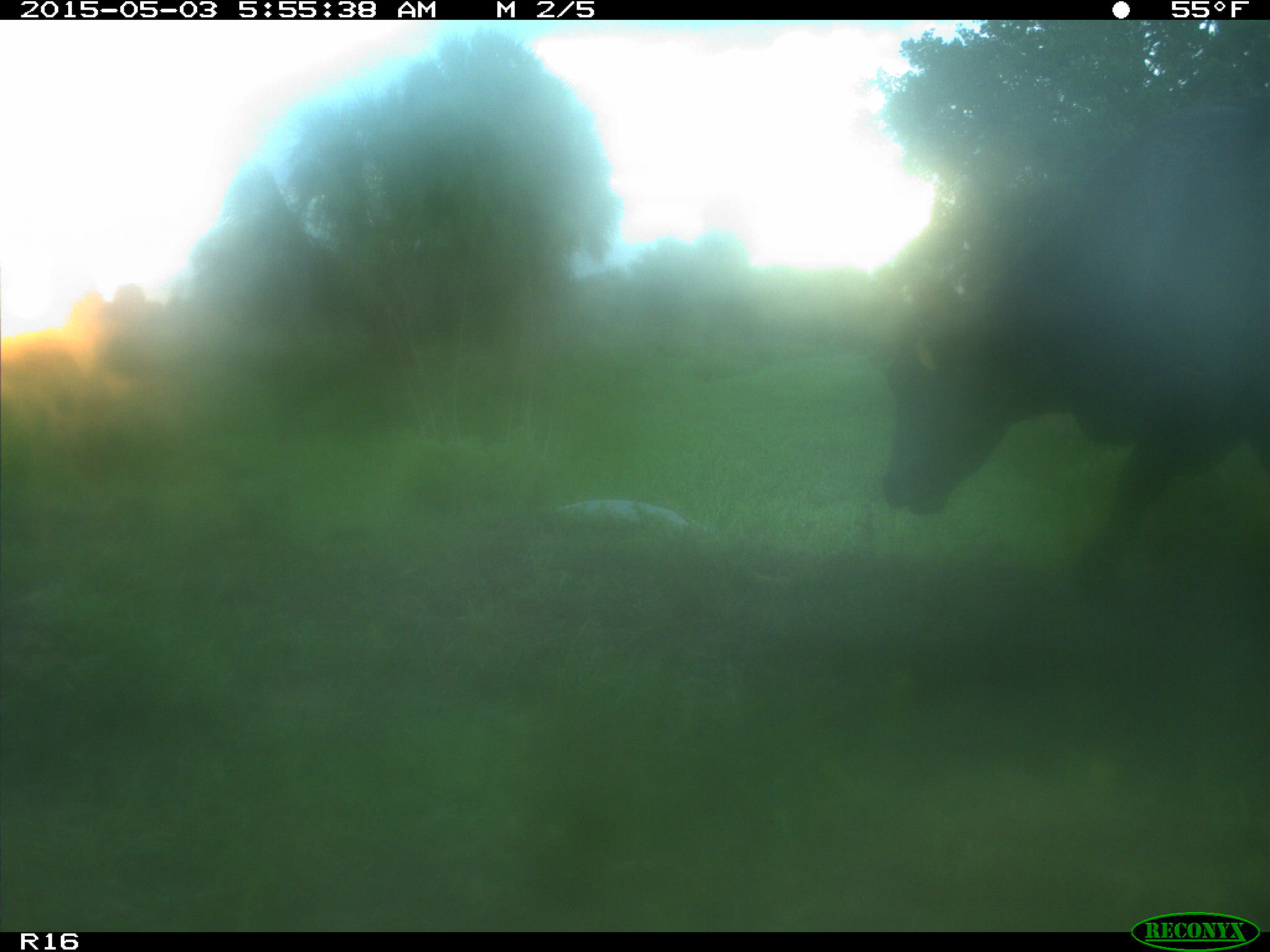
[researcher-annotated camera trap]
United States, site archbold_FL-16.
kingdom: Animalia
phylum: Chordata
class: Mammalia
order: Artiodactyla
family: Bovidae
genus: Bos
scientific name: Bos taurus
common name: domestic cow